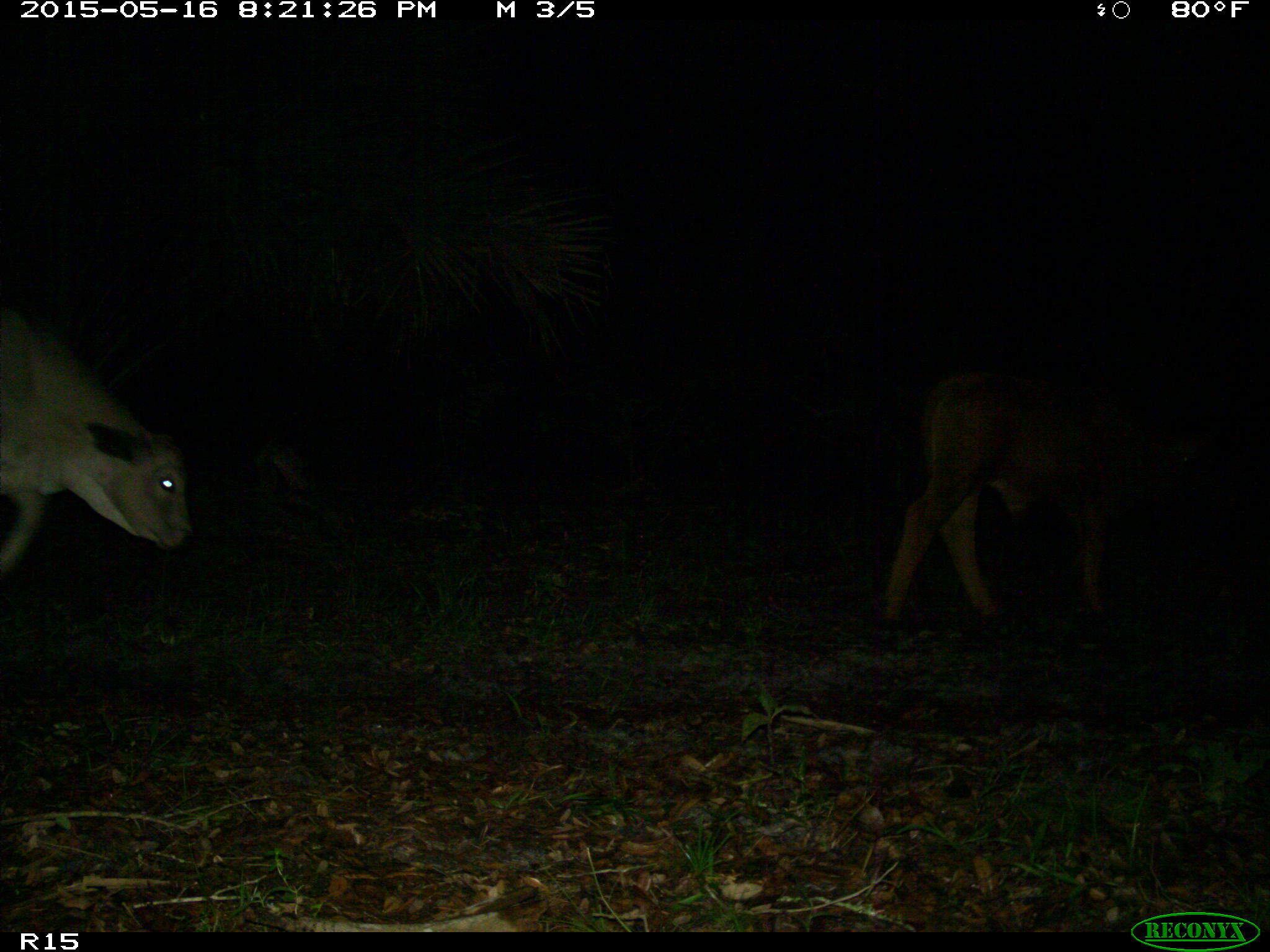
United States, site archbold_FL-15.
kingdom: Animalia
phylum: Chordata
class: Mammalia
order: Artiodactyla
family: Bovidae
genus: Bos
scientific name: Bos taurus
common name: domestic cow